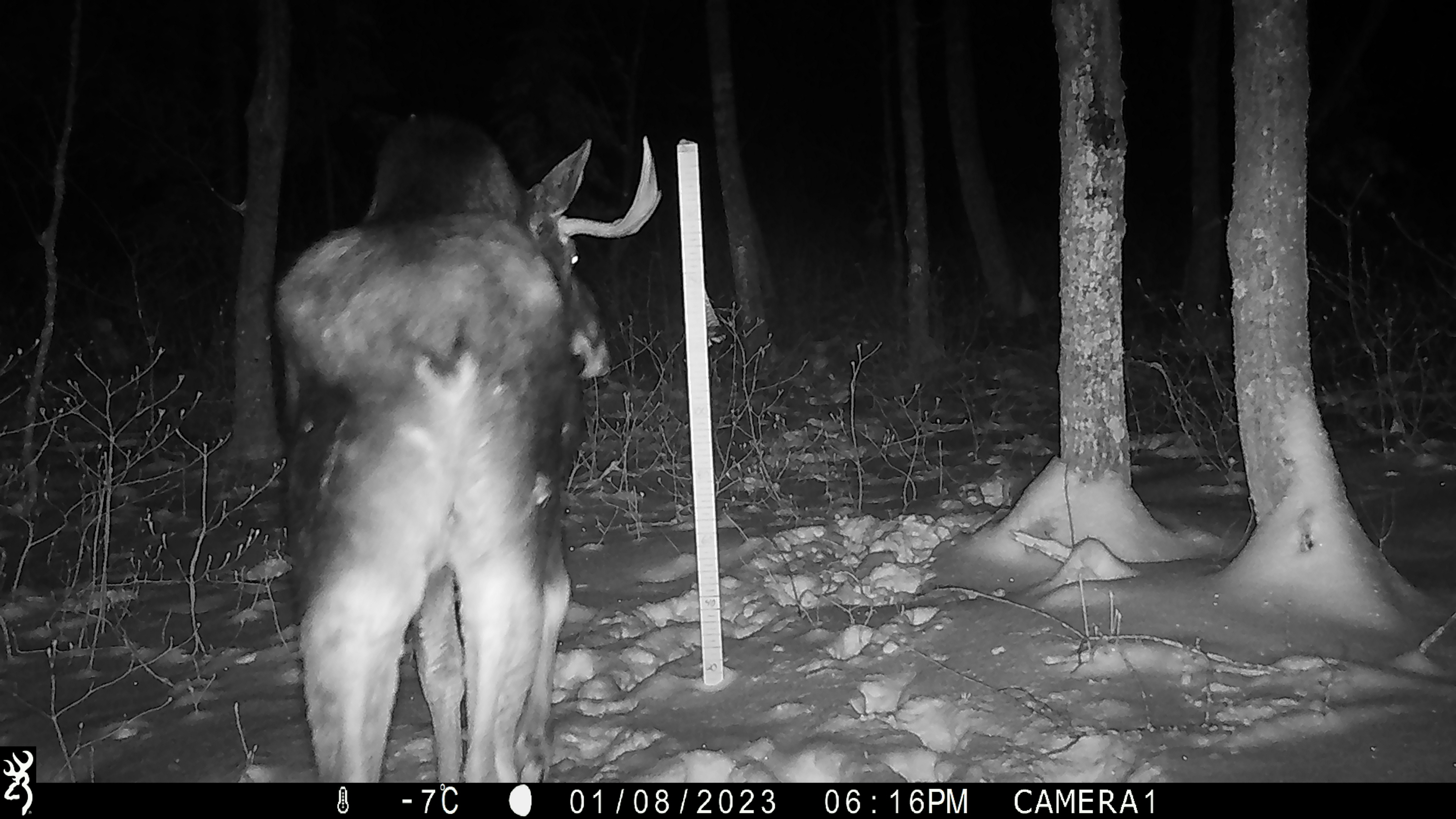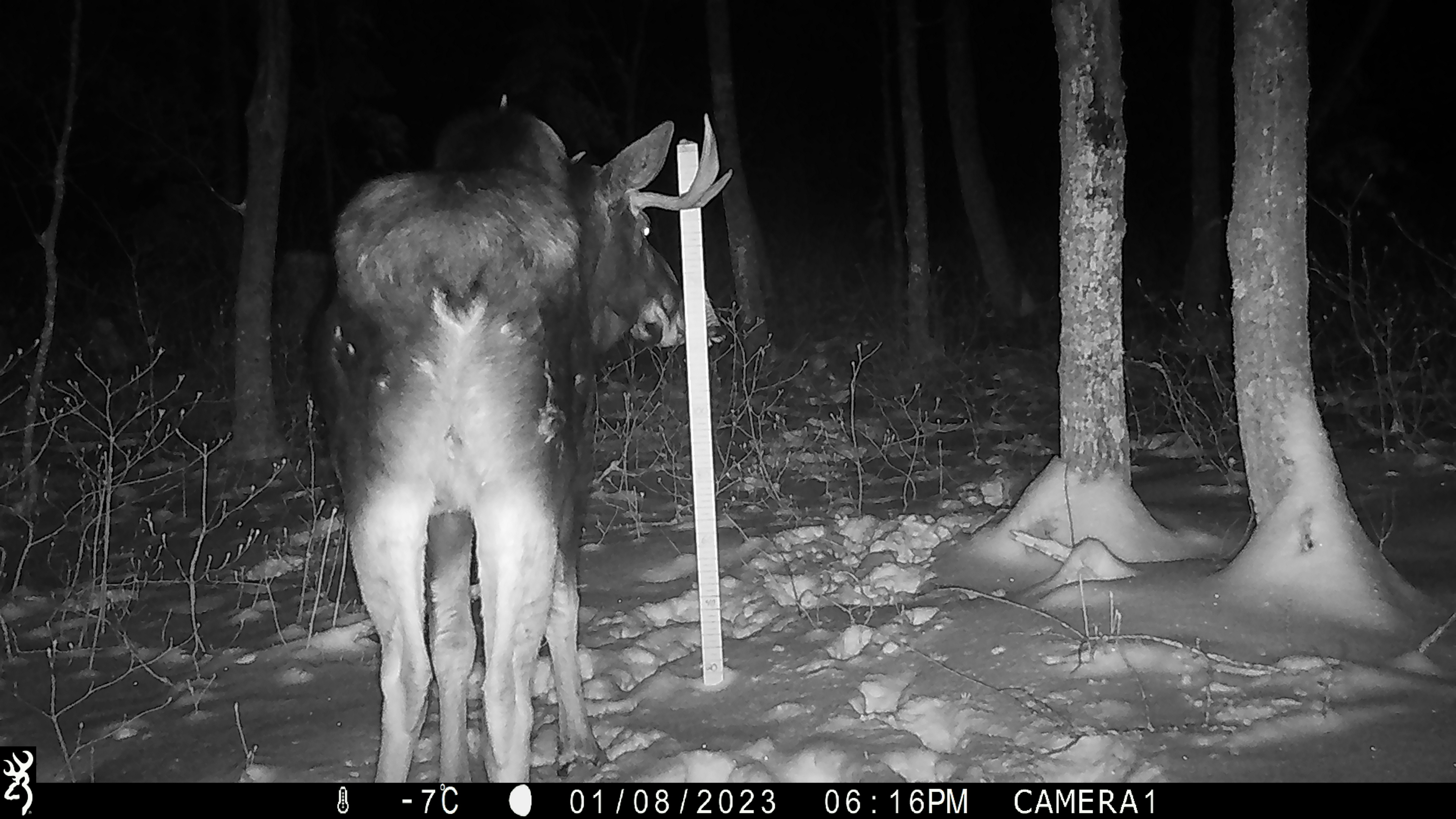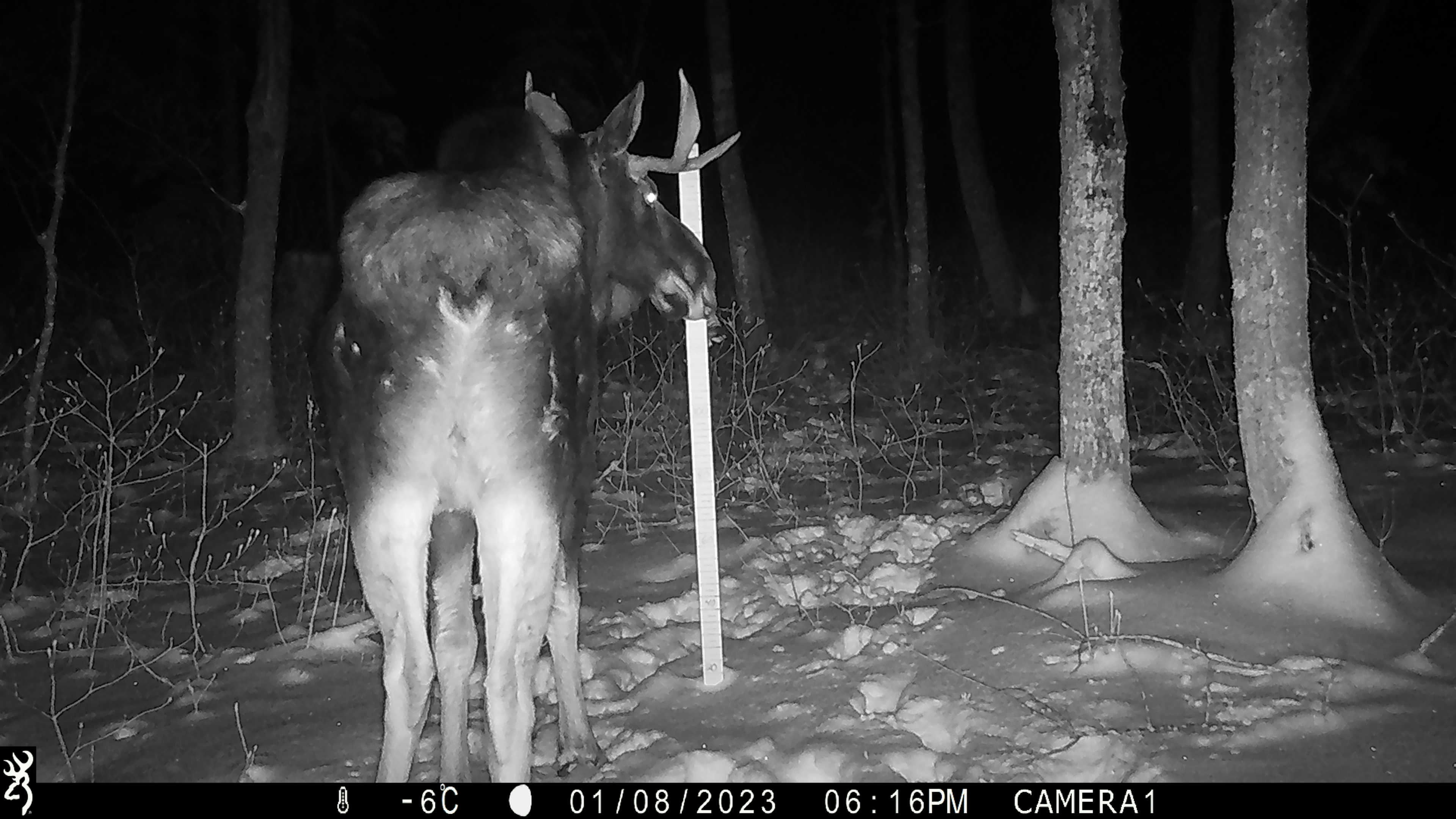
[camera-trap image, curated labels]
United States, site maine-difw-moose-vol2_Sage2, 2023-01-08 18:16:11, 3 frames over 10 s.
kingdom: Animalia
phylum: Chordata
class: Mammalia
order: Artiodactyla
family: Cervidae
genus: Alces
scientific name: Alces alces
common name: moose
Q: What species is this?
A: Moose (Alces alces).